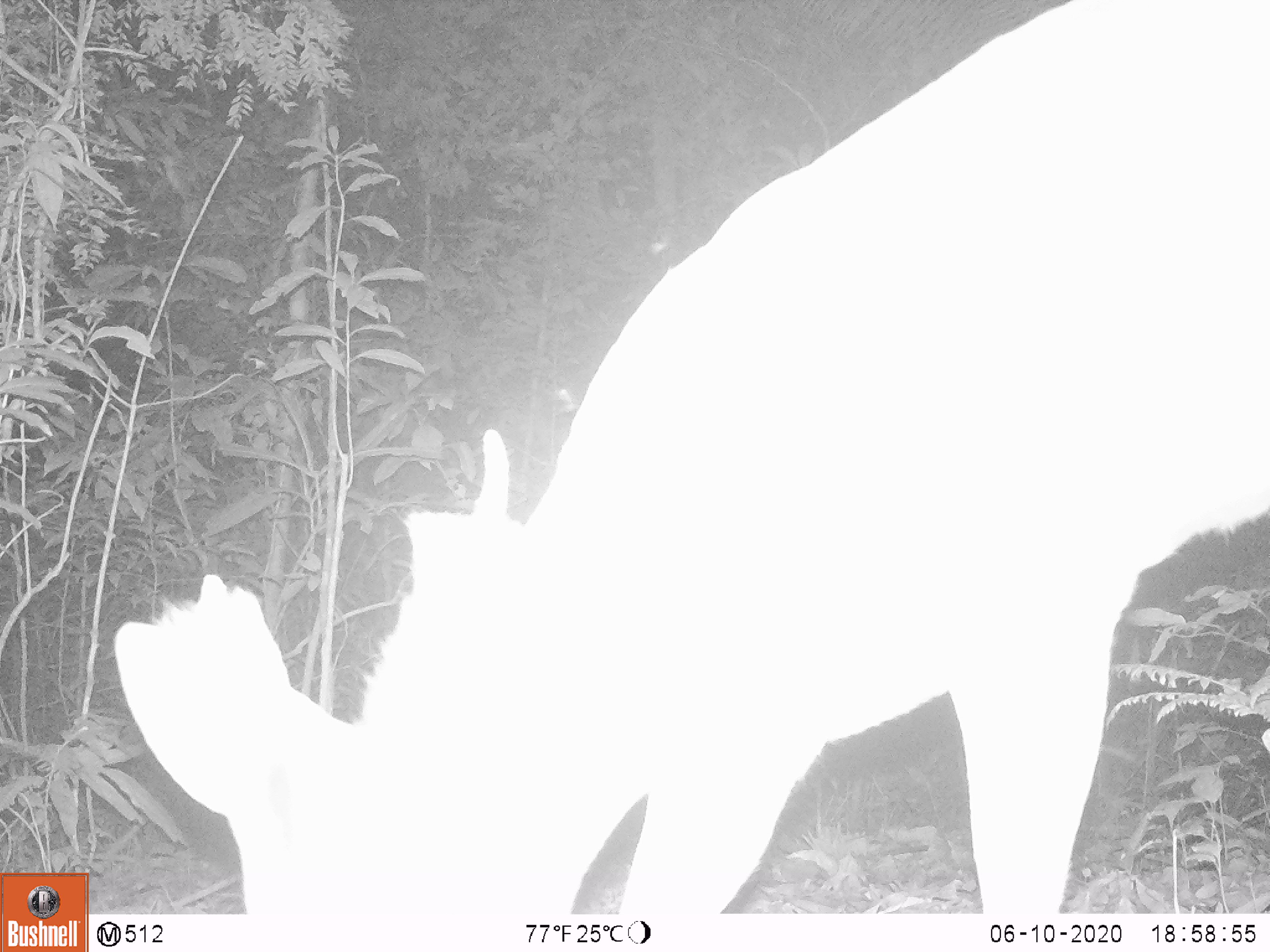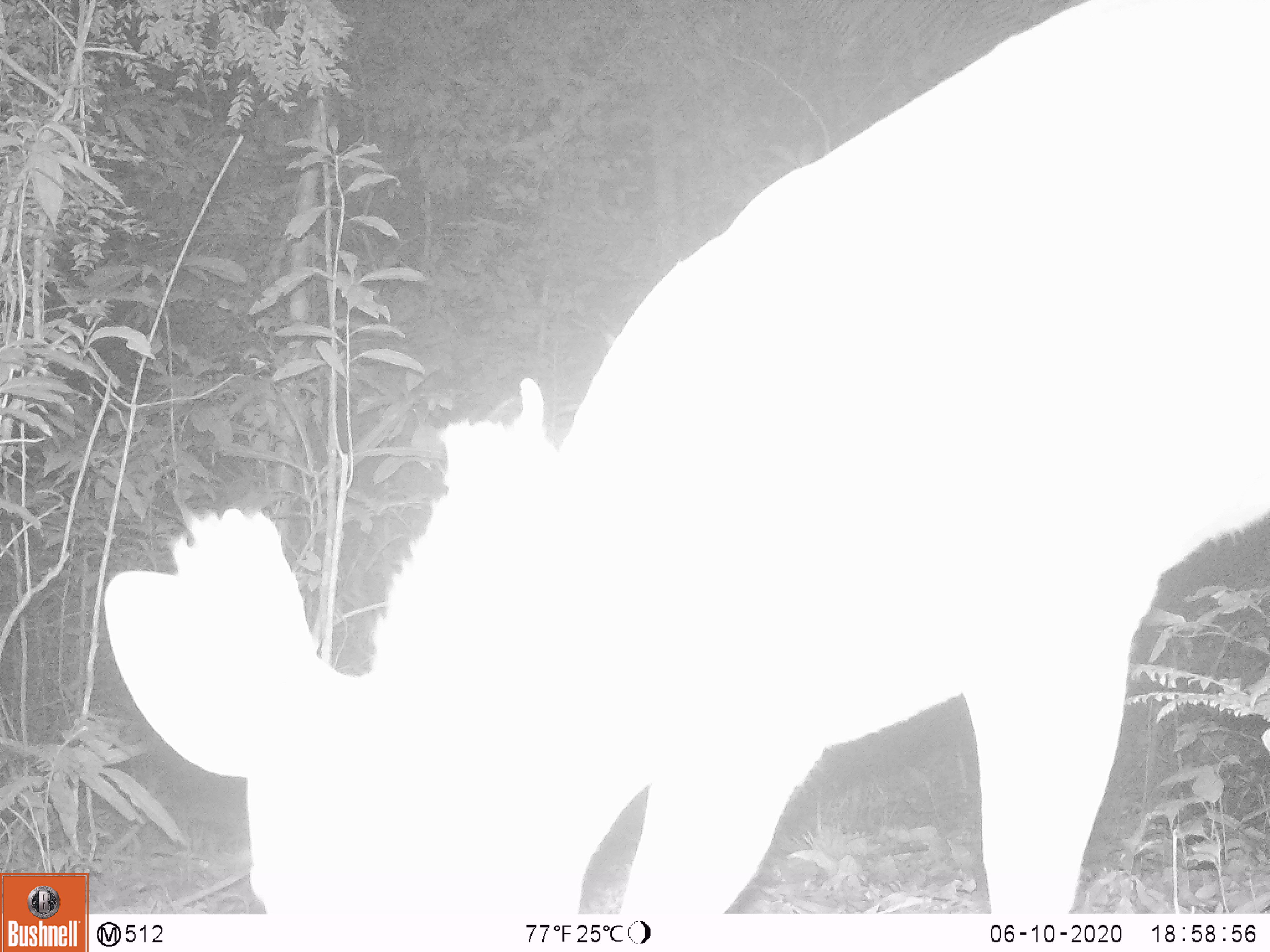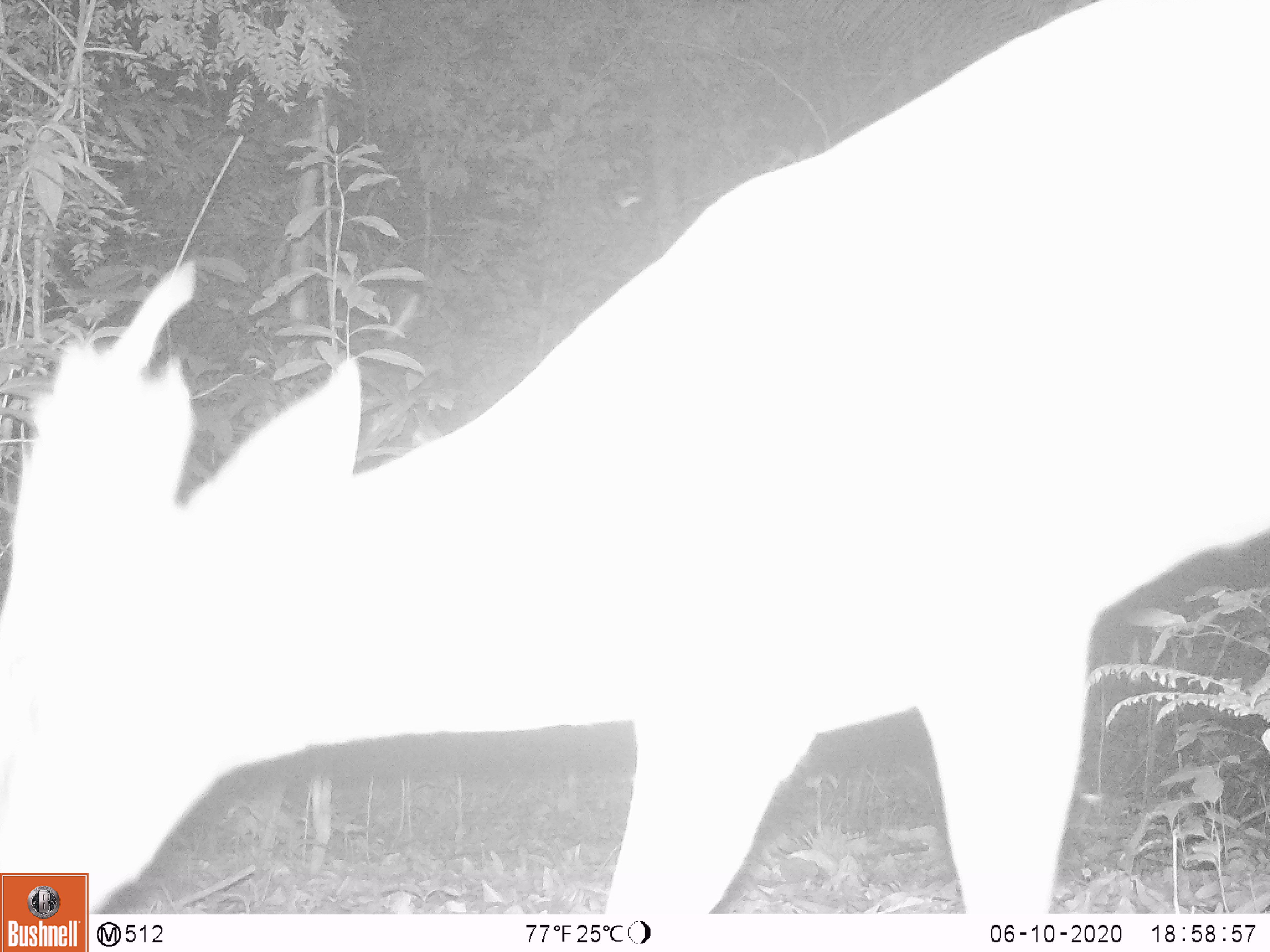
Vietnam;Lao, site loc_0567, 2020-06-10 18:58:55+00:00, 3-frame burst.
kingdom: Animalia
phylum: Chordata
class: Mammalia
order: Artiodactyla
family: Cervidae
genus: Muntiacus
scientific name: Muntiacus rooseveltorum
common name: roosevelt's muntjac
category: roosevelts muntjac group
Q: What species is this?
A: Roosevelts muntjac group (roosevelt's muntjac) (Muntiacus rooseveltorum).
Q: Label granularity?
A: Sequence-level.